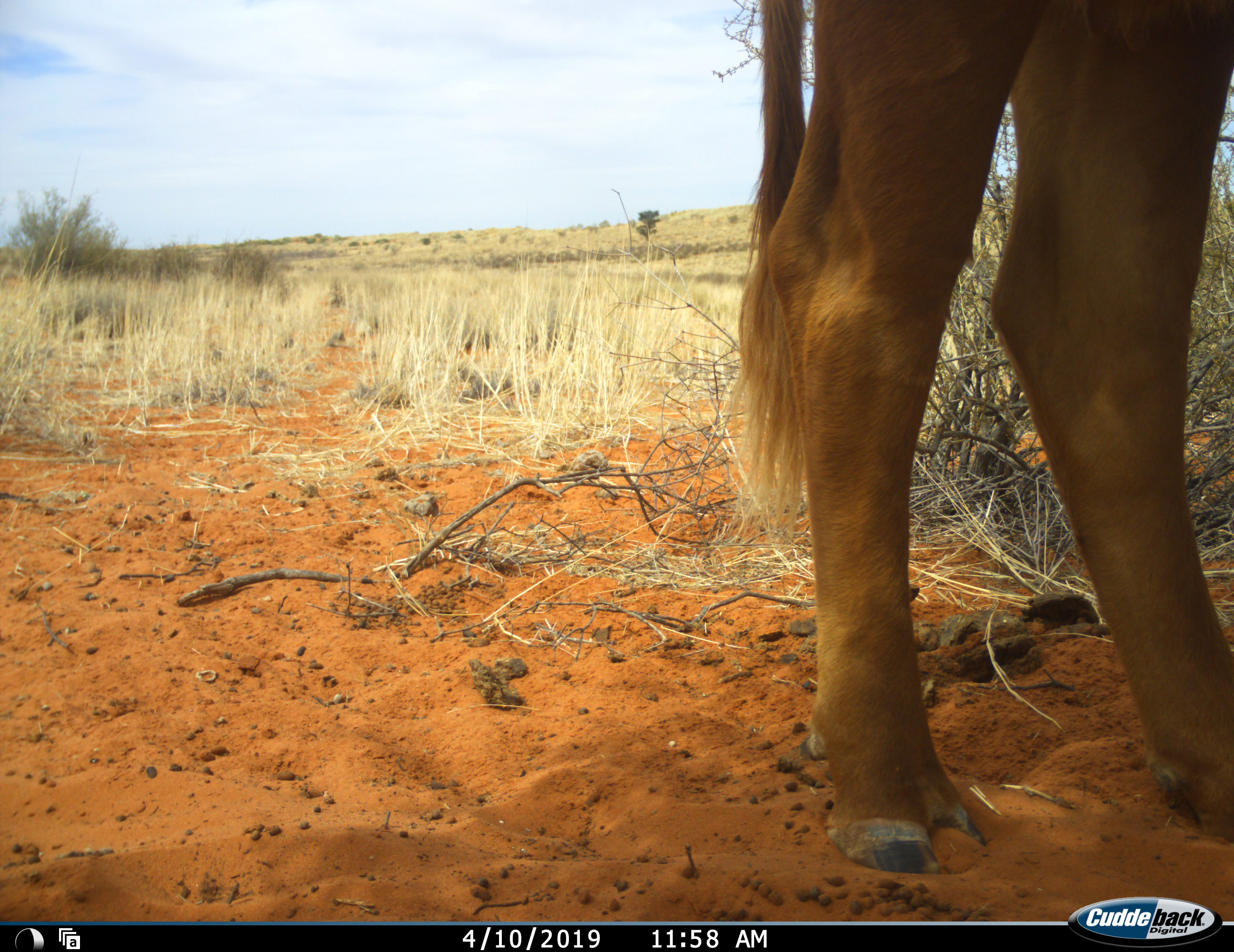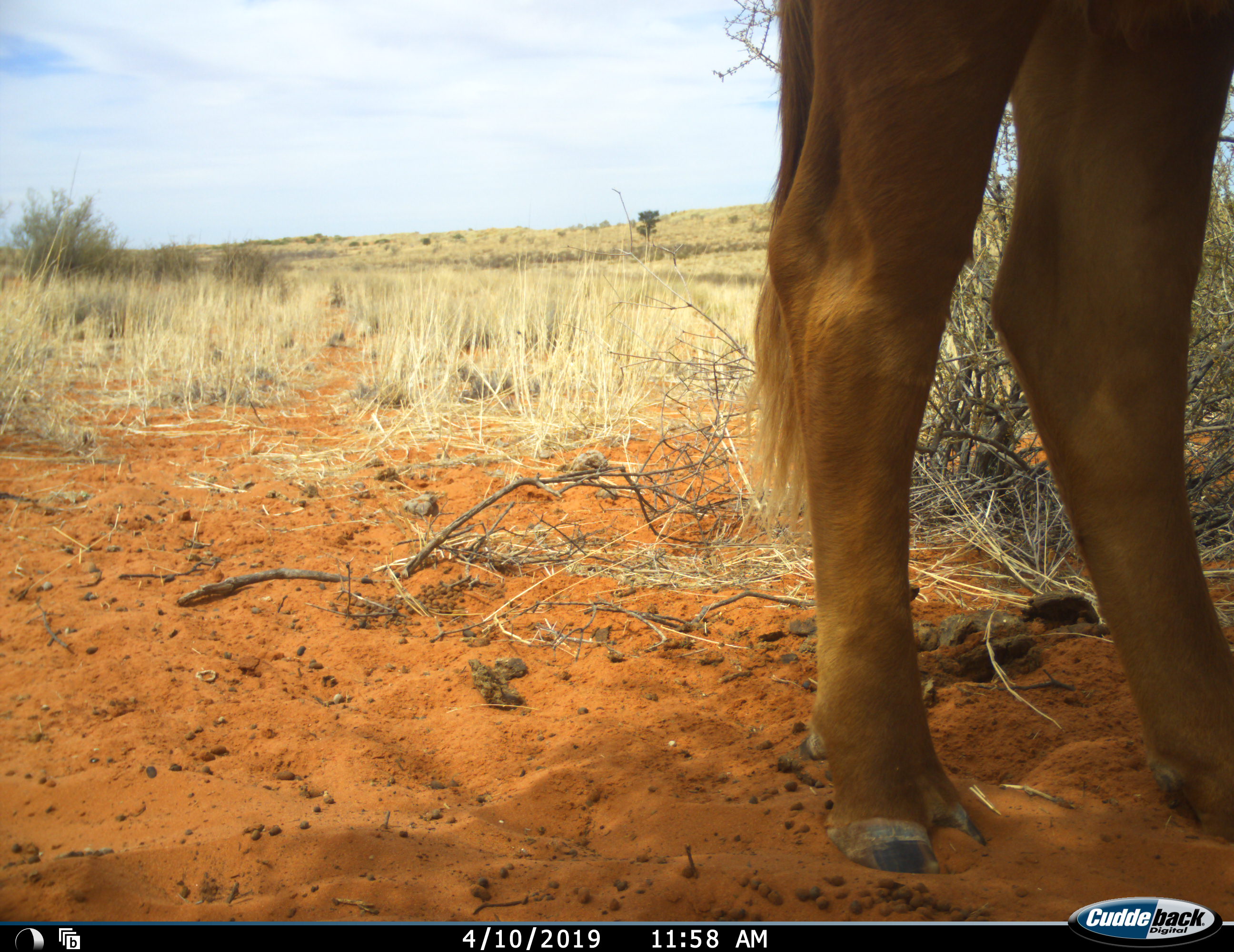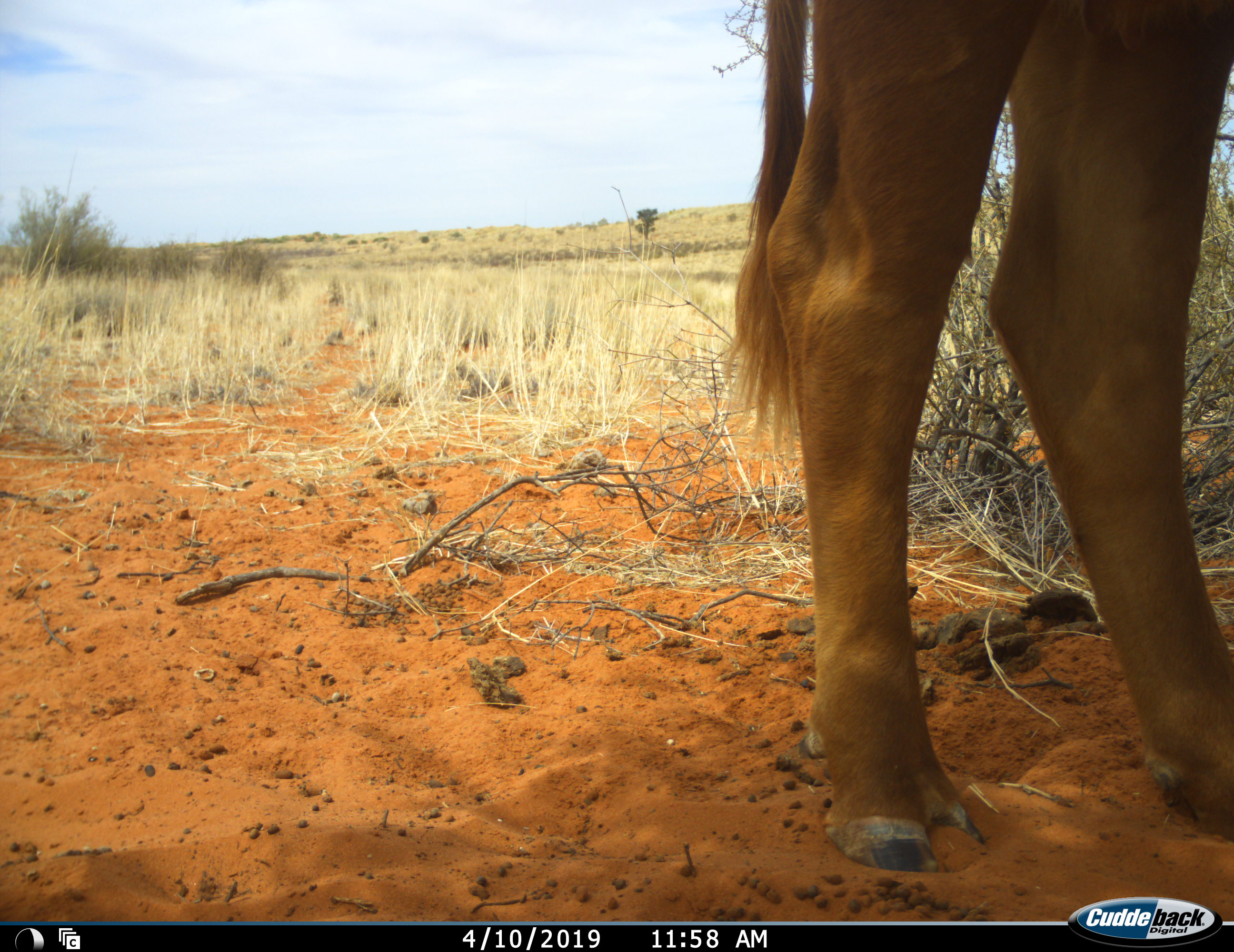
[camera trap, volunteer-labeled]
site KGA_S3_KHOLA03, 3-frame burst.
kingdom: Animalia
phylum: Chordata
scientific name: Vertebrata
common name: domestic animal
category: domesticanimal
Domesticanimal (domestic animal) (Vertebrata), count 1. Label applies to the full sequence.